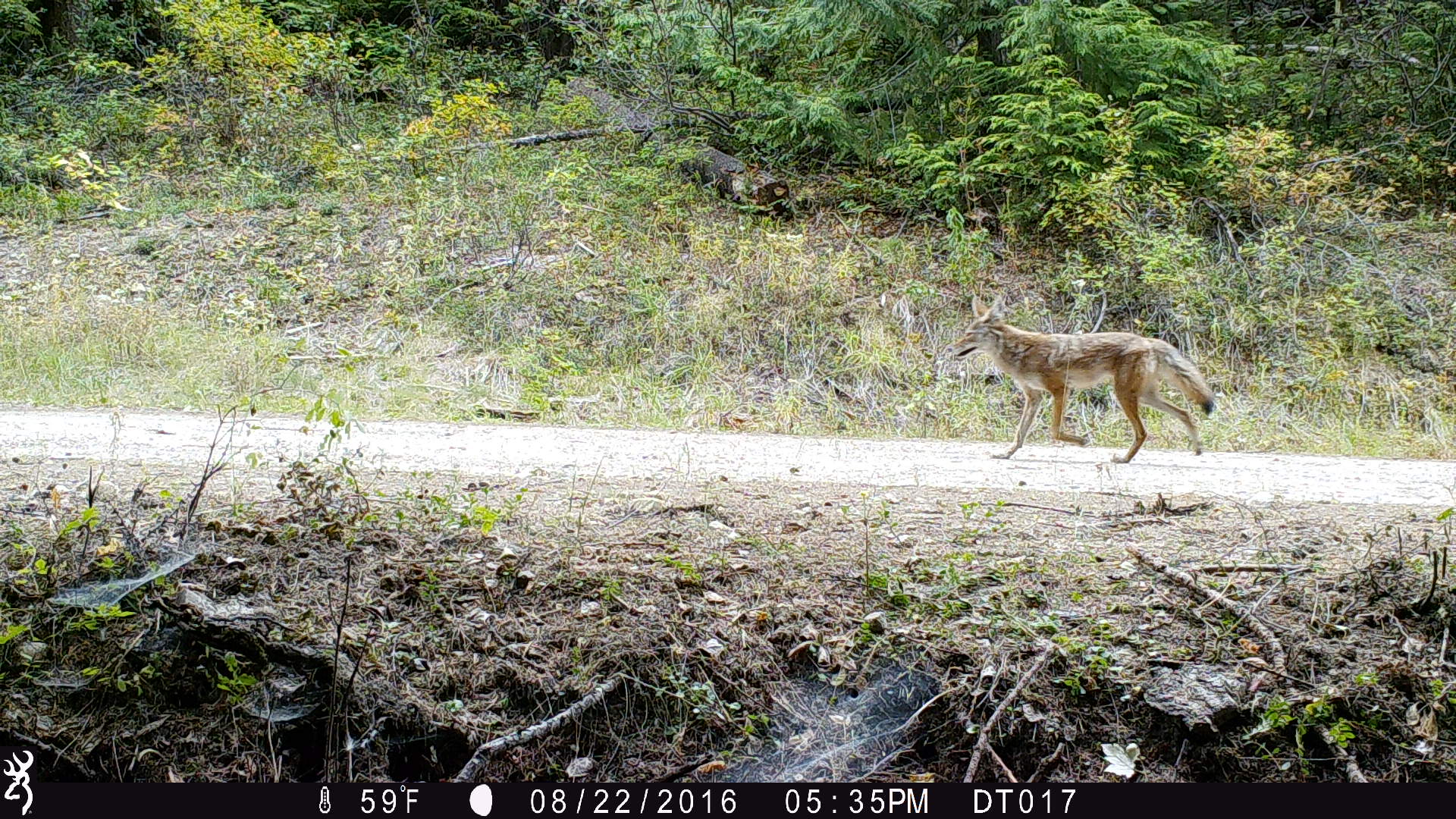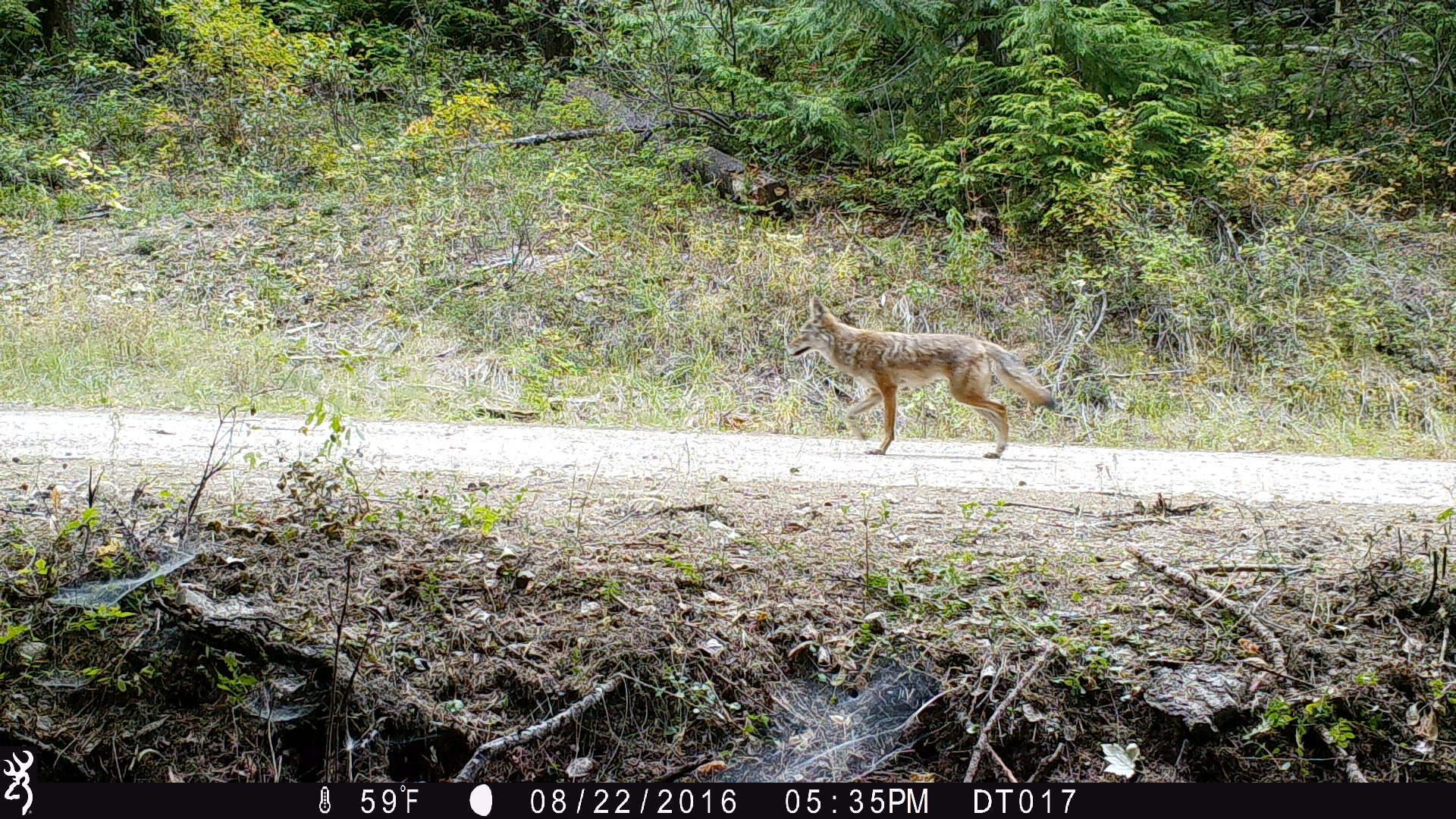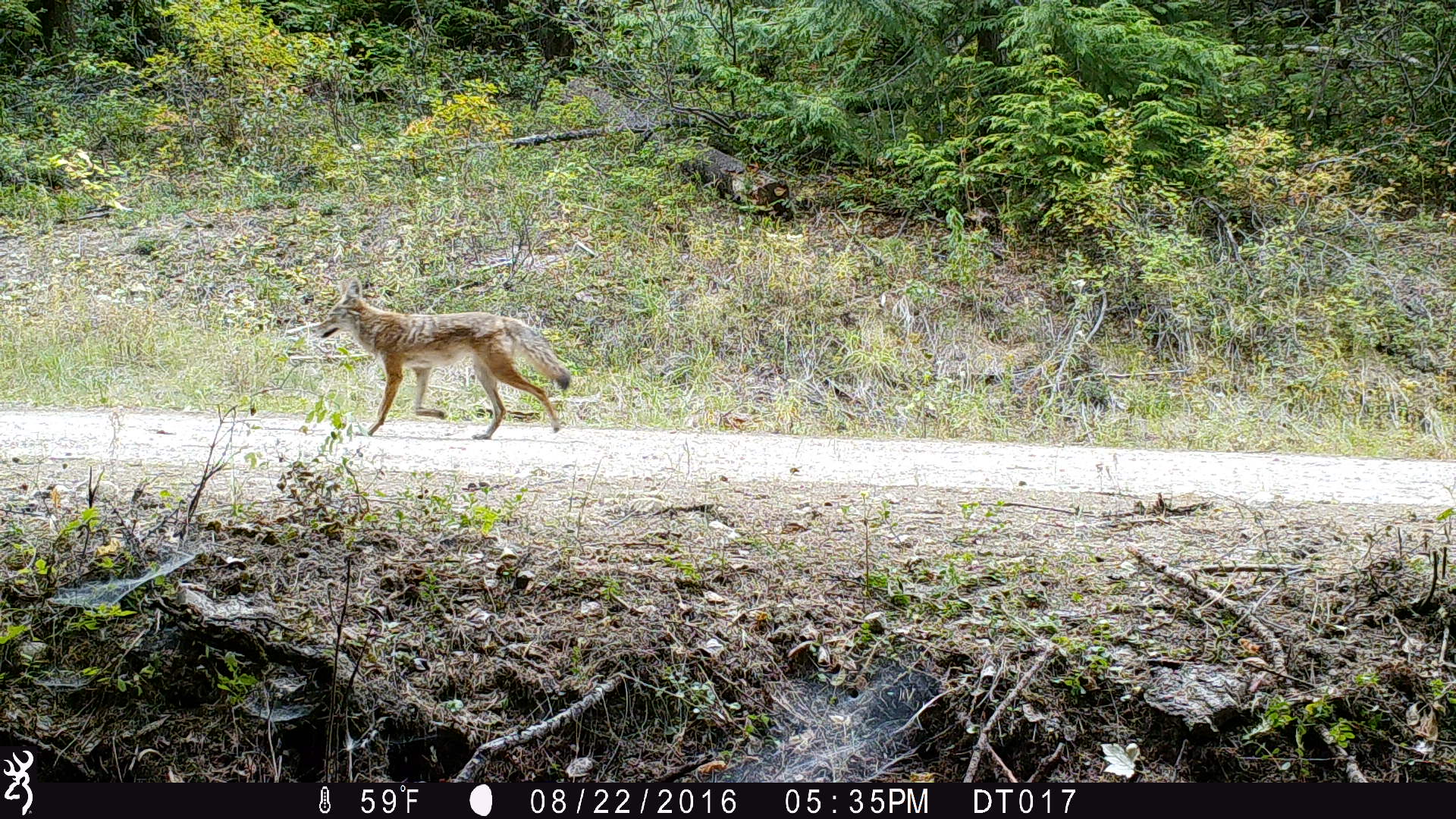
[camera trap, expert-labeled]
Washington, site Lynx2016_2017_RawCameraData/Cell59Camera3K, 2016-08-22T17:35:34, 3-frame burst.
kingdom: Animalia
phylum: Chordata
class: Mammalia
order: Carnivora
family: Canidae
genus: Canis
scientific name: Canis latrans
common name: coyote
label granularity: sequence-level